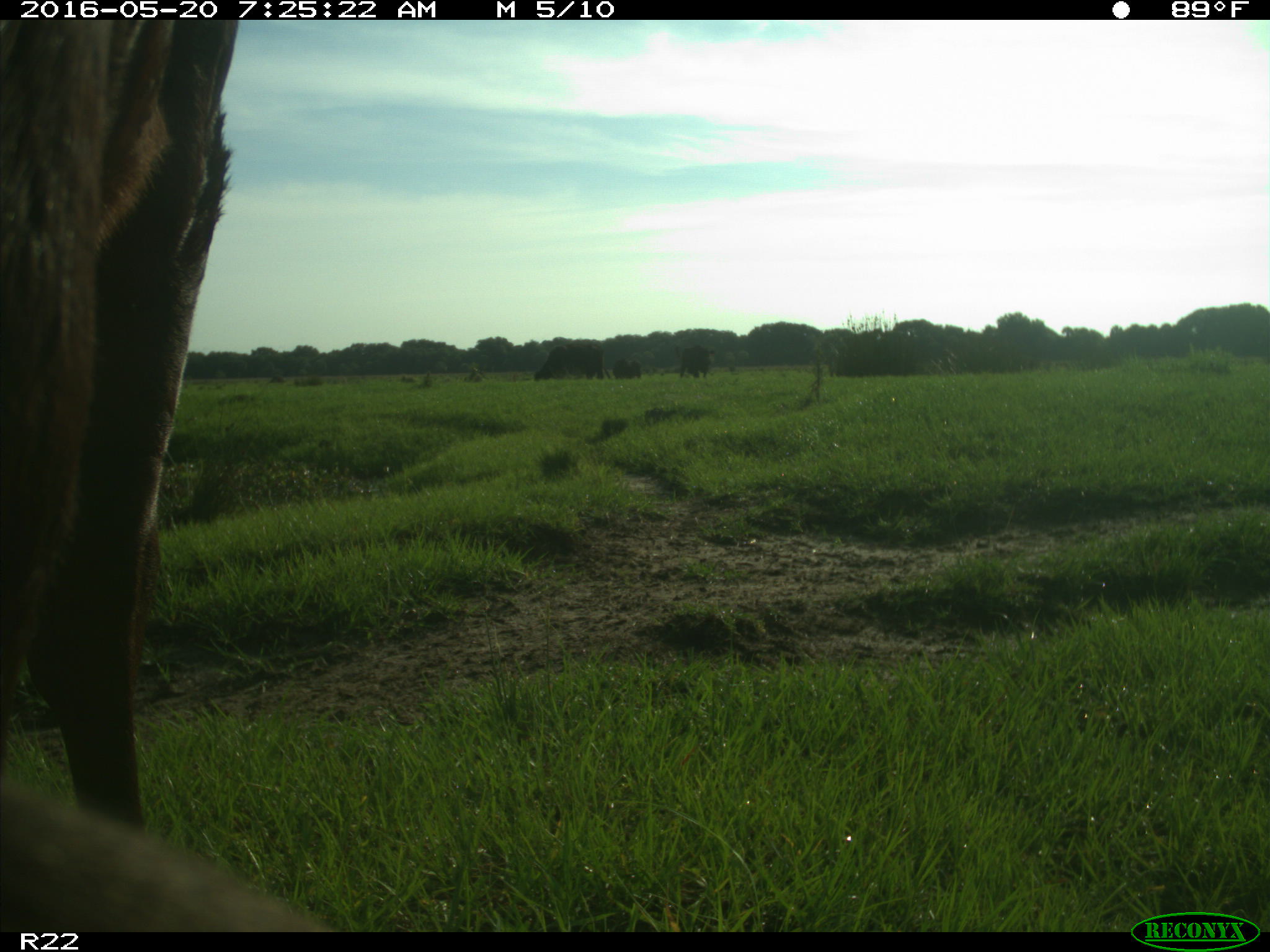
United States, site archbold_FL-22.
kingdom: Animalia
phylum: Chordata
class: Mammalia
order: Artiodactyla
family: Bovidae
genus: Bos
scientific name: Bos taurus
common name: domestic cow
Bos taurus (domestic cow).